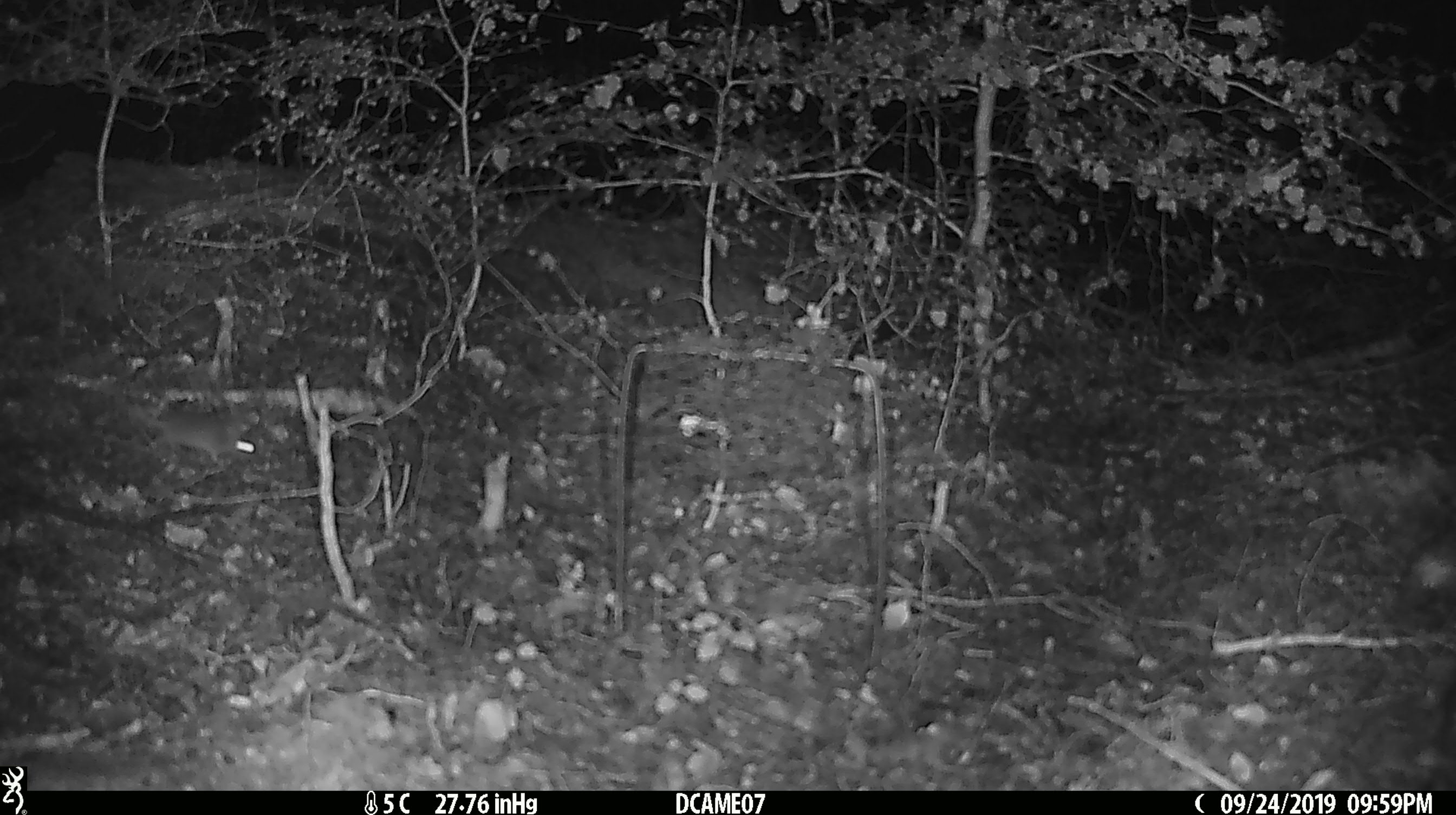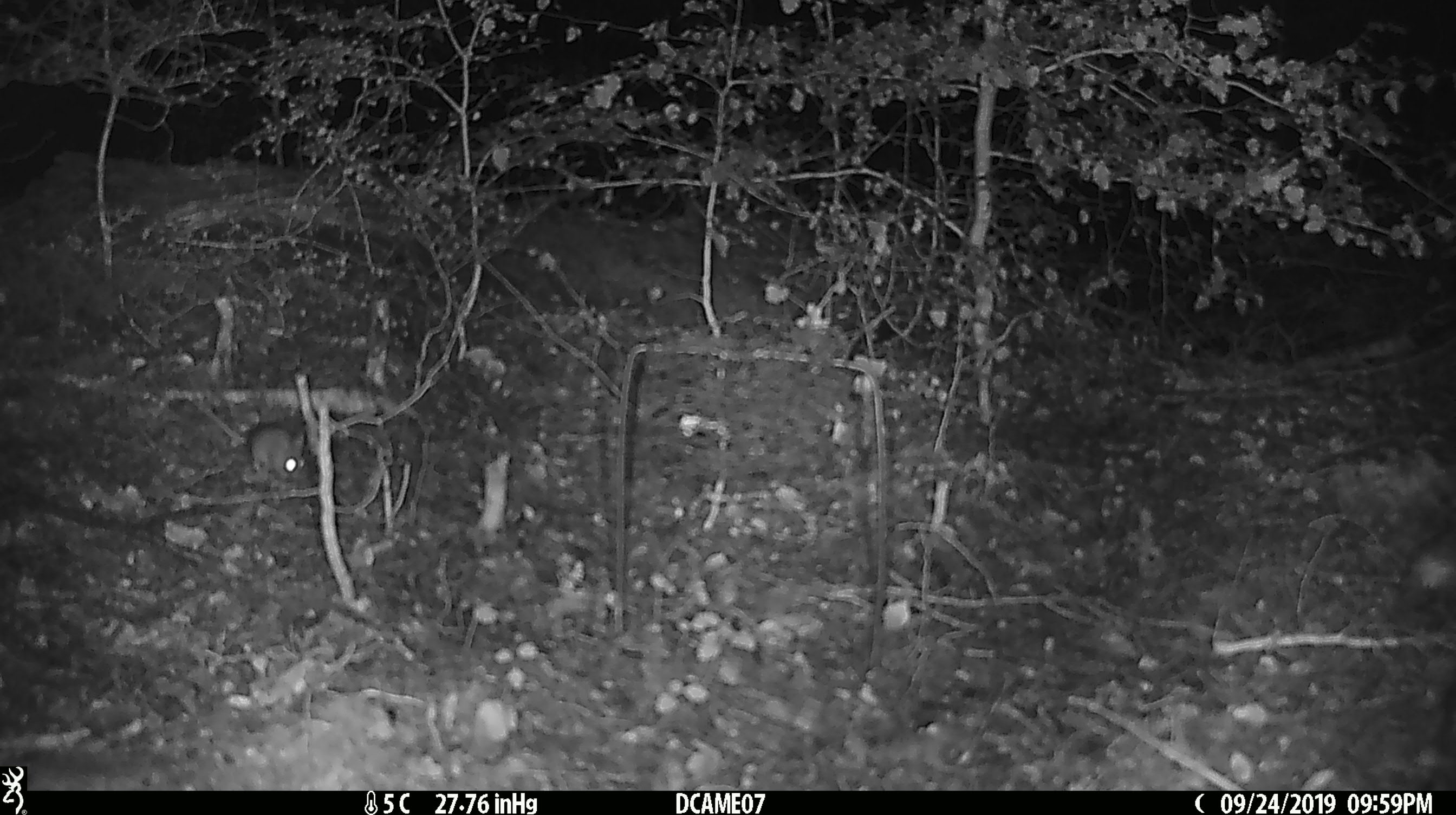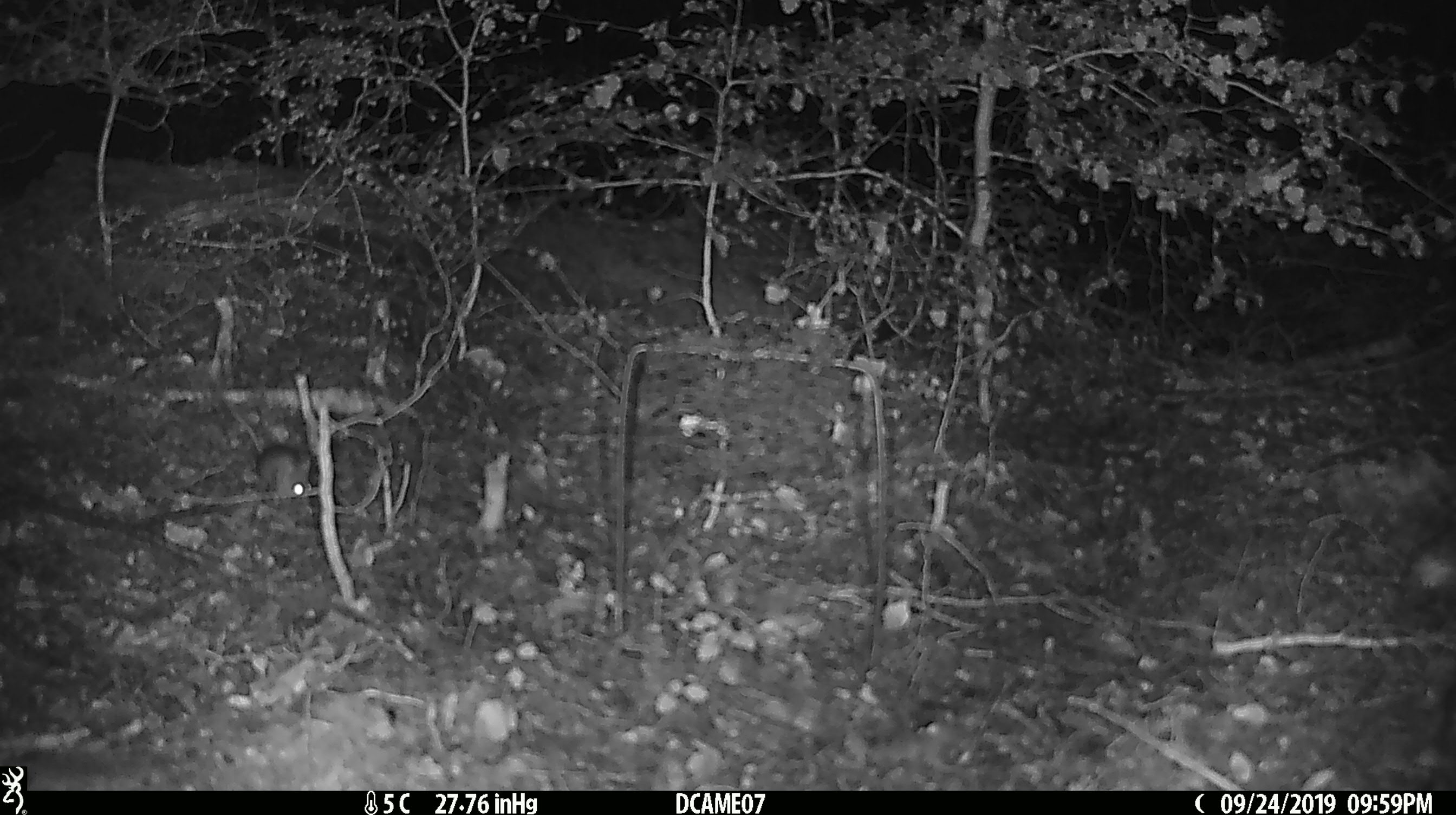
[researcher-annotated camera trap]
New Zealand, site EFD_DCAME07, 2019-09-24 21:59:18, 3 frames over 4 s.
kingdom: Animalia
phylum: Chordata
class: Mammalia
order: Rodentia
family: Muridae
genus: Mus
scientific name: Mus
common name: mouse